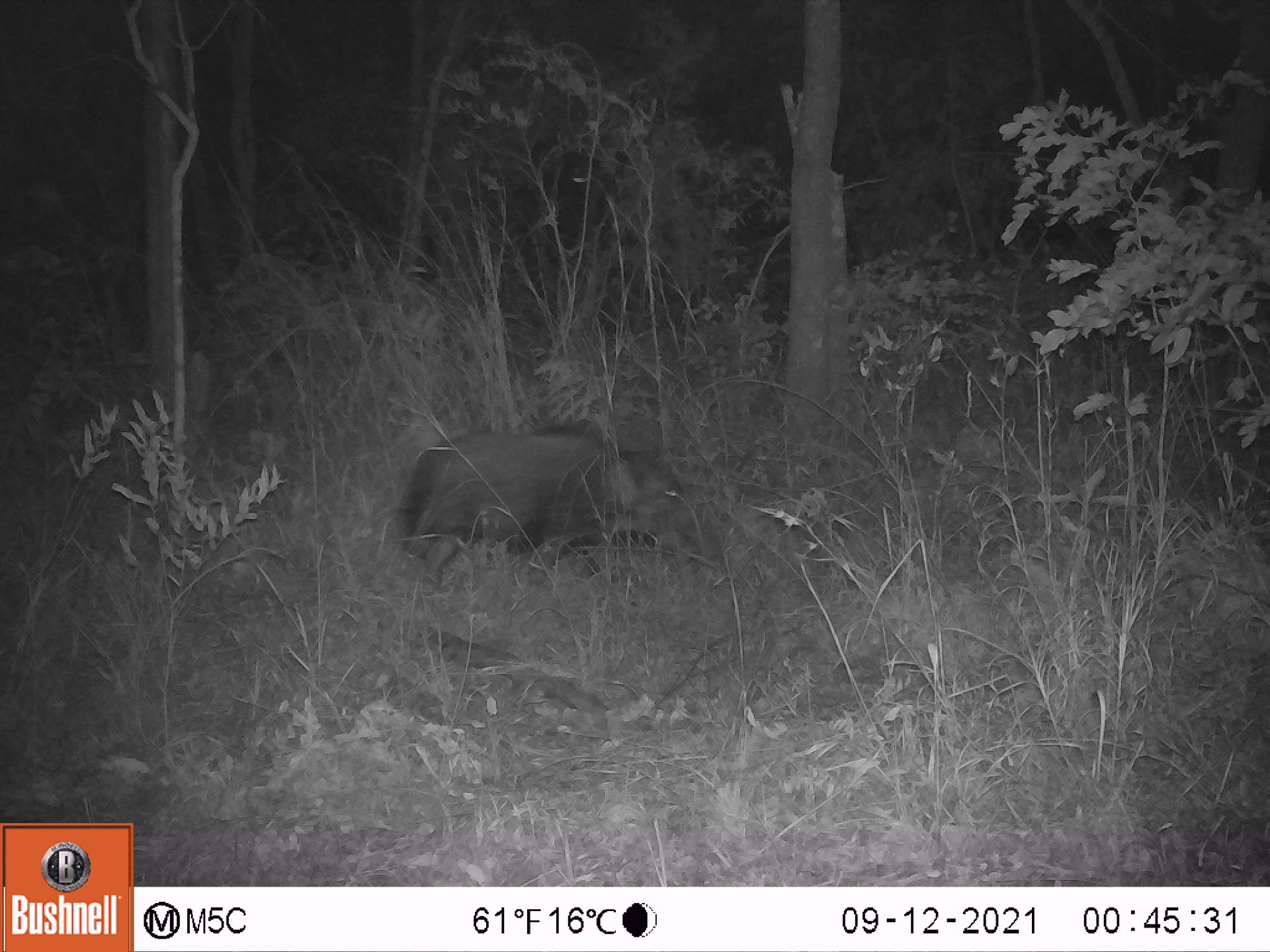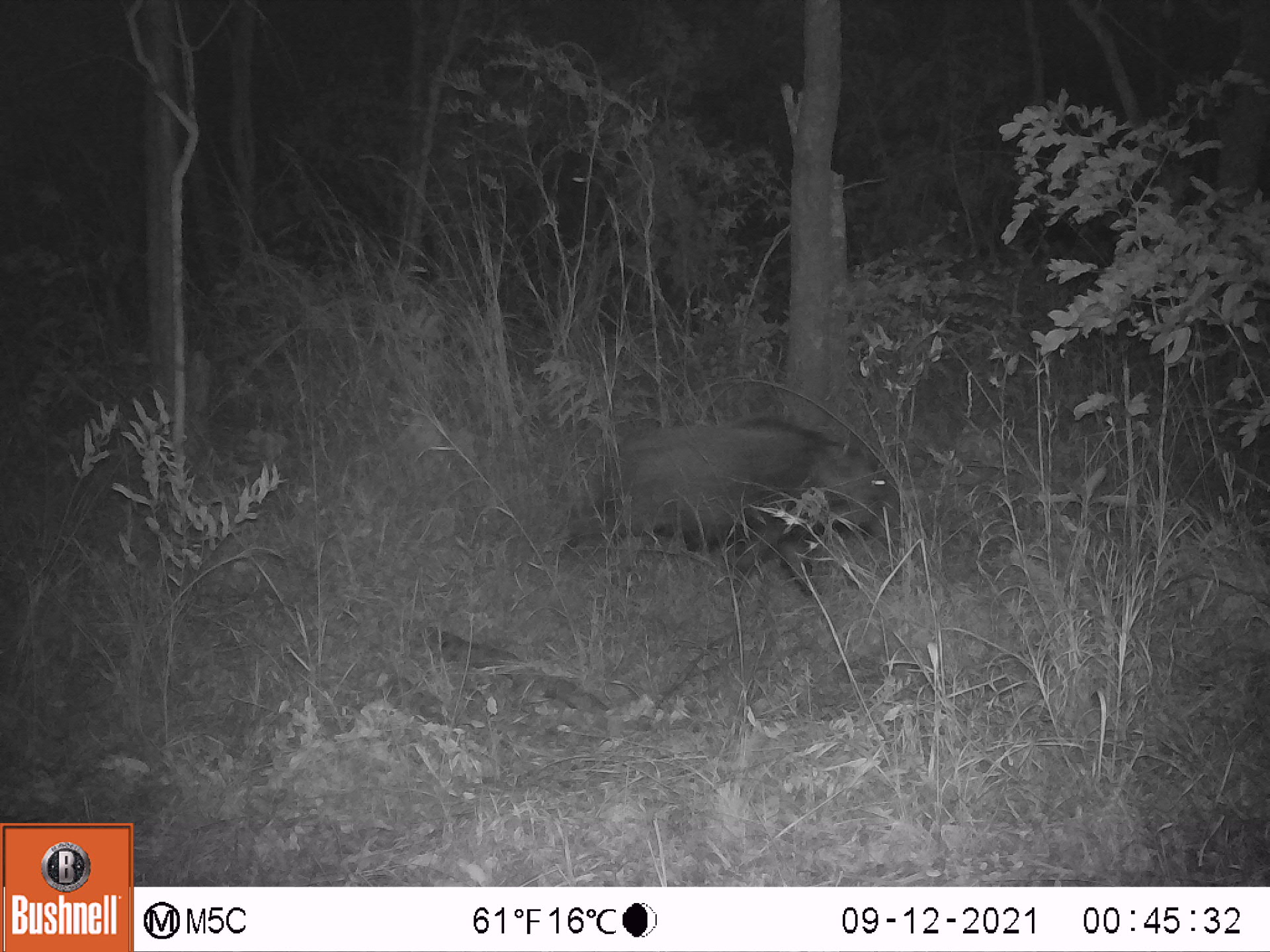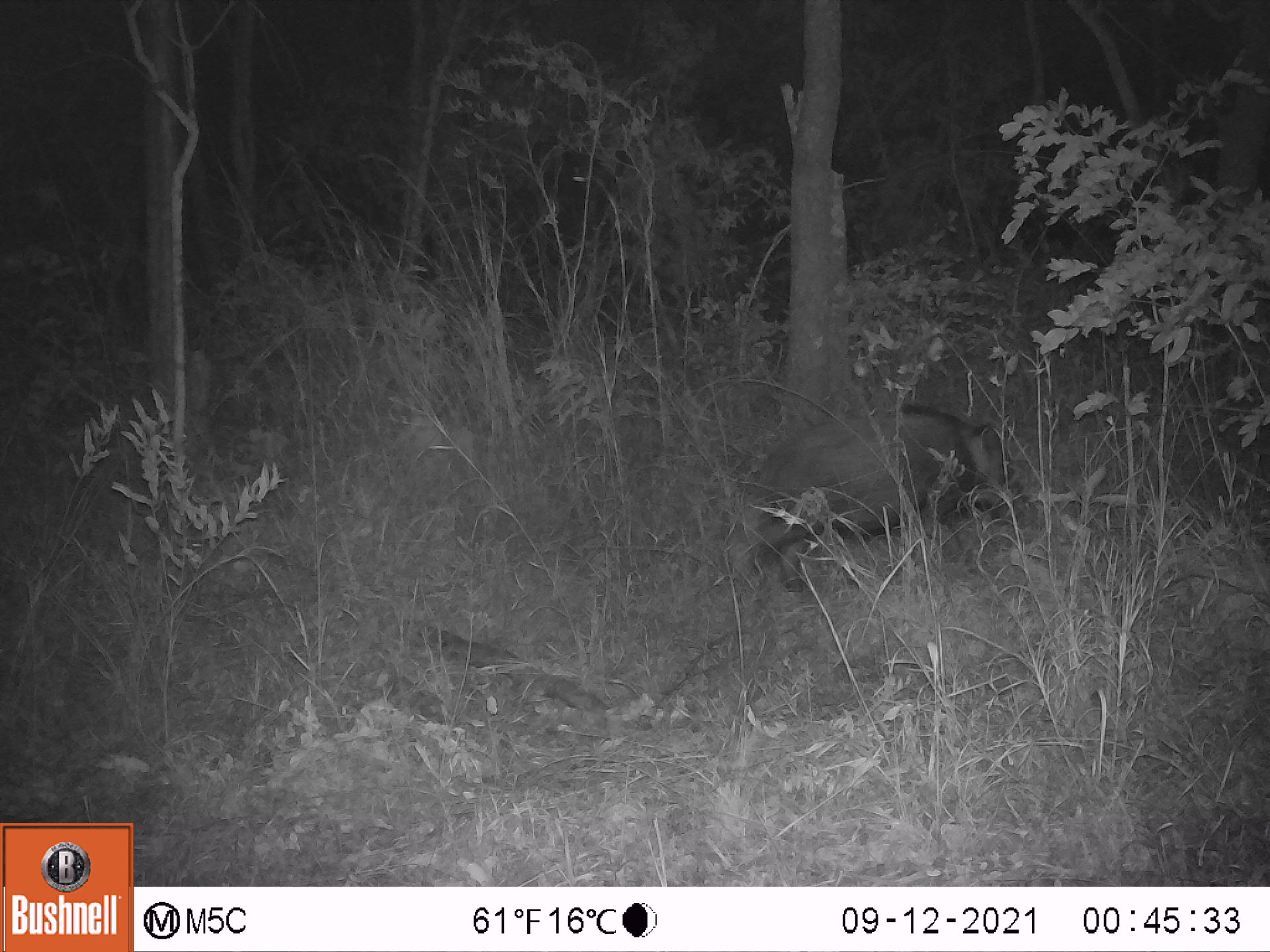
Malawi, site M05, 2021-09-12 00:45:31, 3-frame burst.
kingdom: Animalia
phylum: Chordata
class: Mammalia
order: Artiodactyla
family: Suidae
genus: Potamochoerus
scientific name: Potamochoerus larvatus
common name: bushpig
Bushpig (Potamochoerus larvatus), count 1.